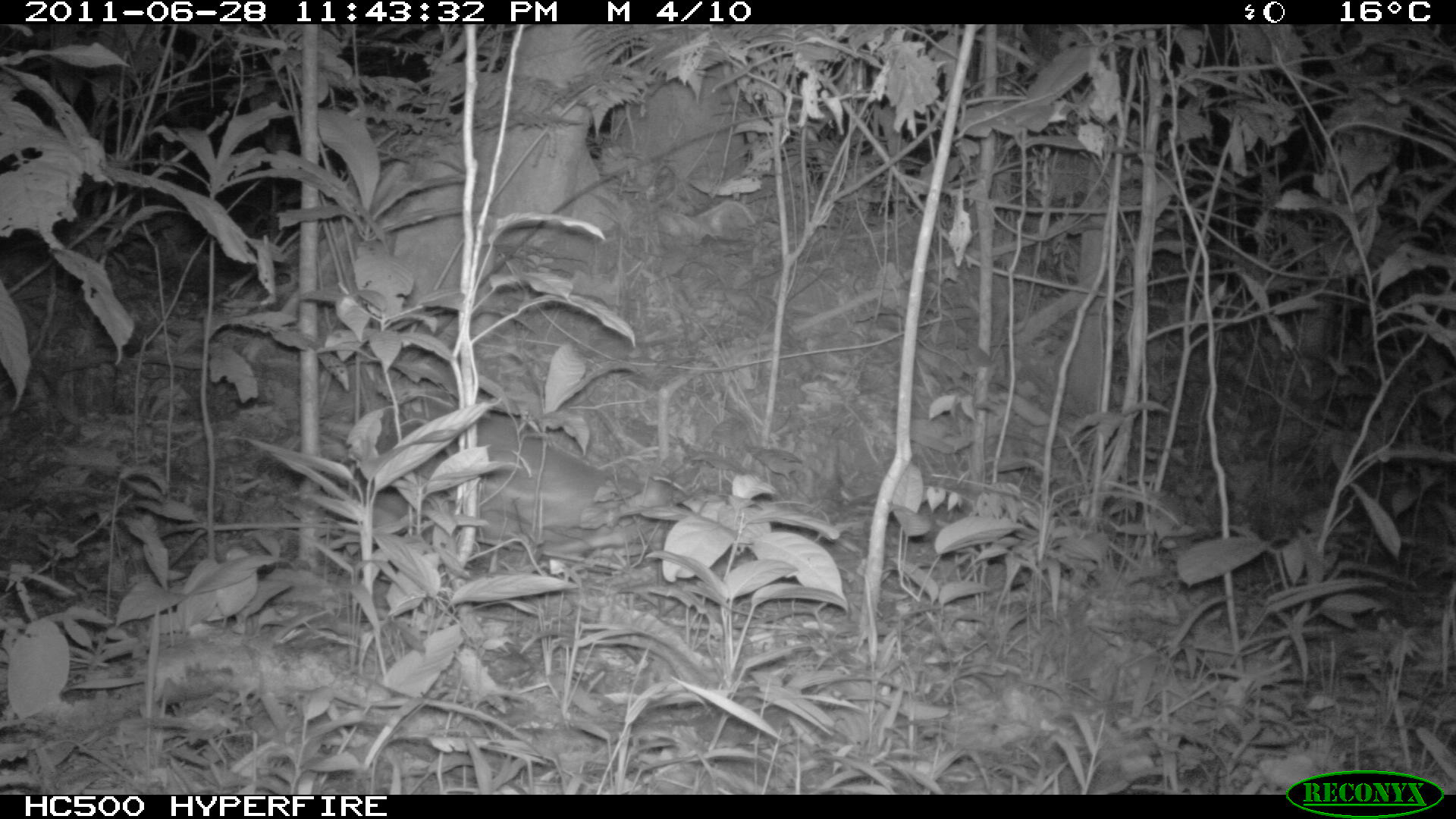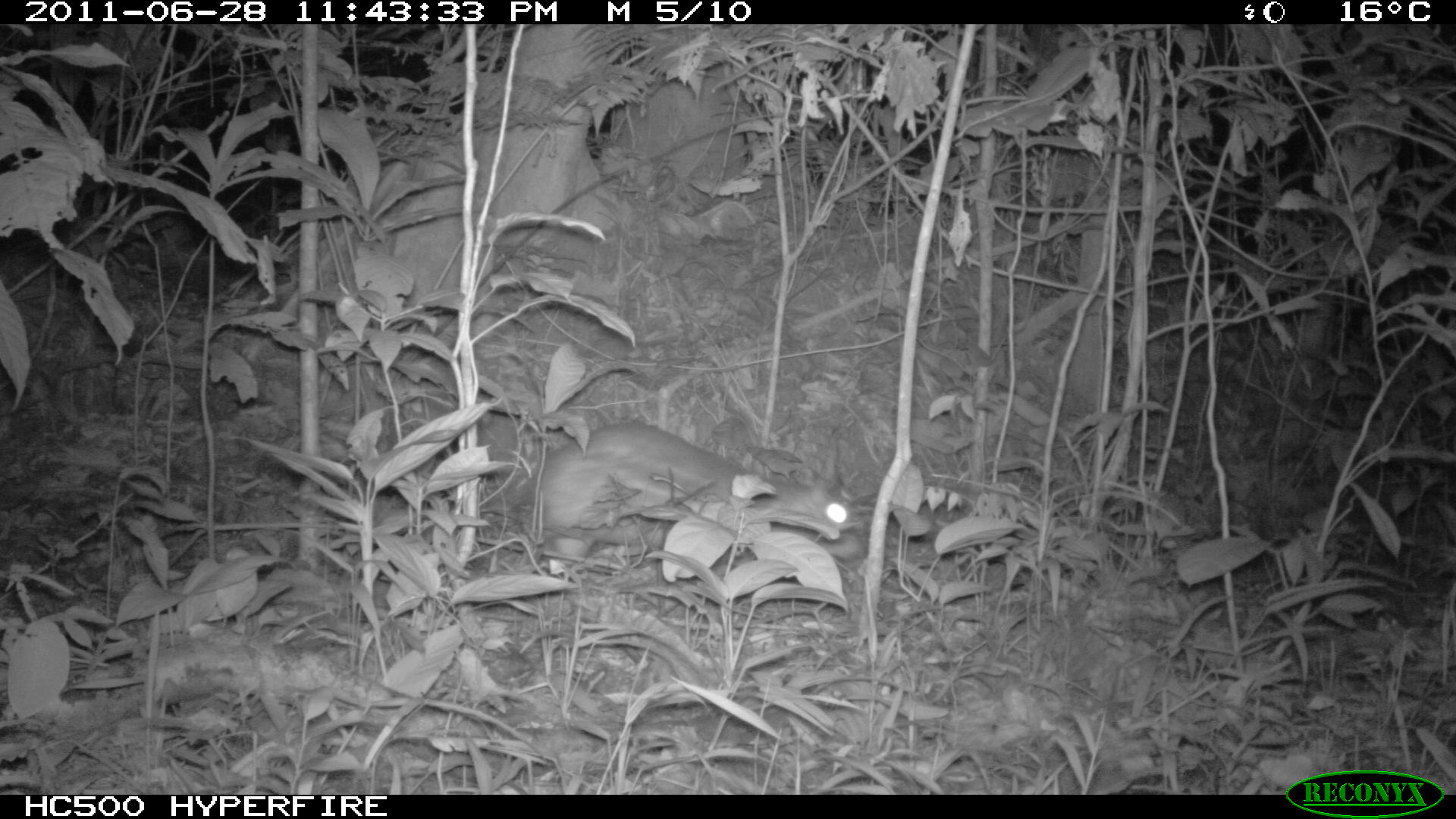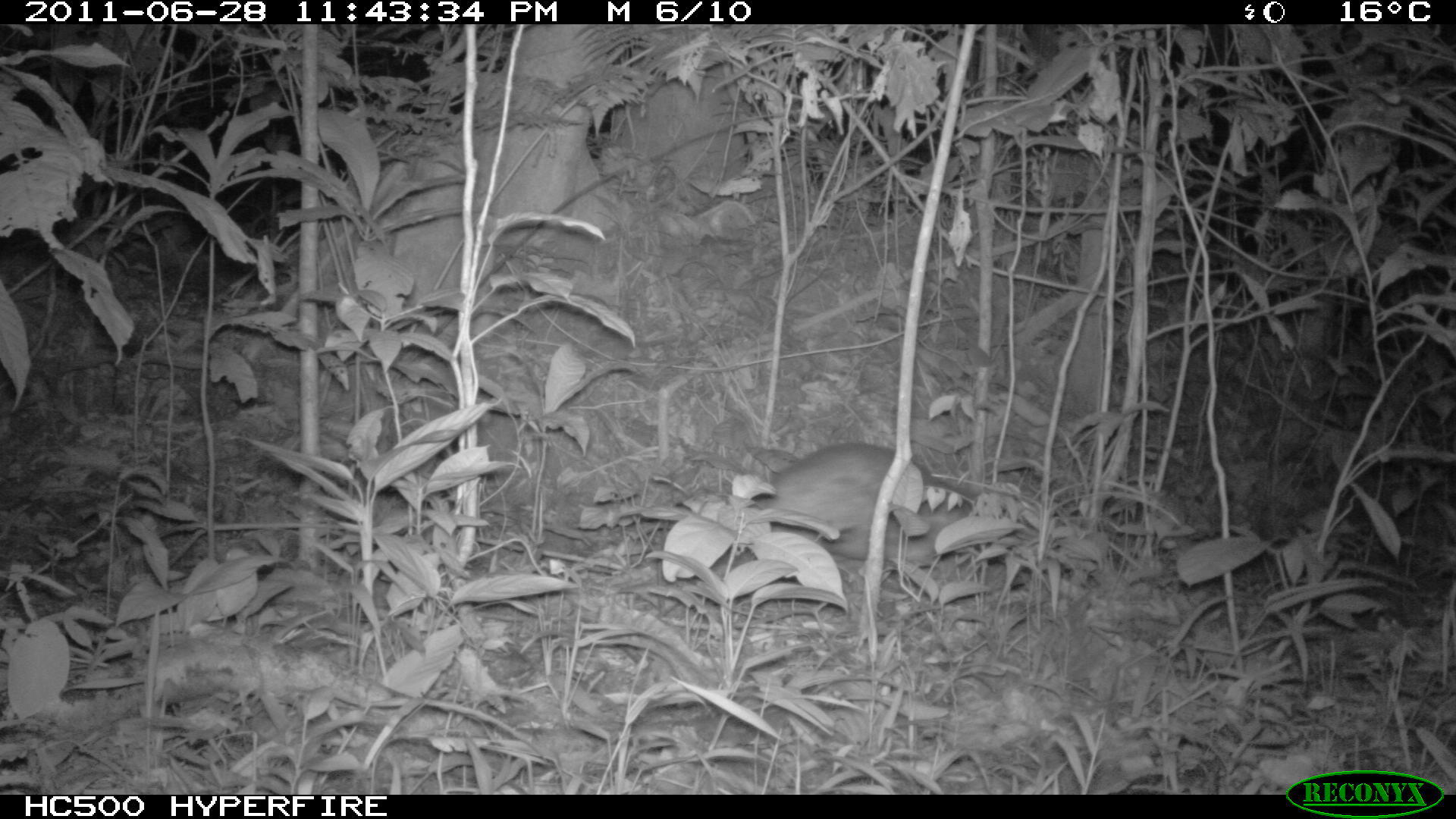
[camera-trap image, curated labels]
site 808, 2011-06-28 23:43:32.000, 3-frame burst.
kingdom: Animalia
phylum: Chordata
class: Mammalia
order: Rodentia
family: Cuniculidae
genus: Cuniculus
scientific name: Cuniculus paca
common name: spotted paca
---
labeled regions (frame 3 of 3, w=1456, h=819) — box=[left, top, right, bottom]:
cuniculus paca: box=[720, 439, 969, 571]